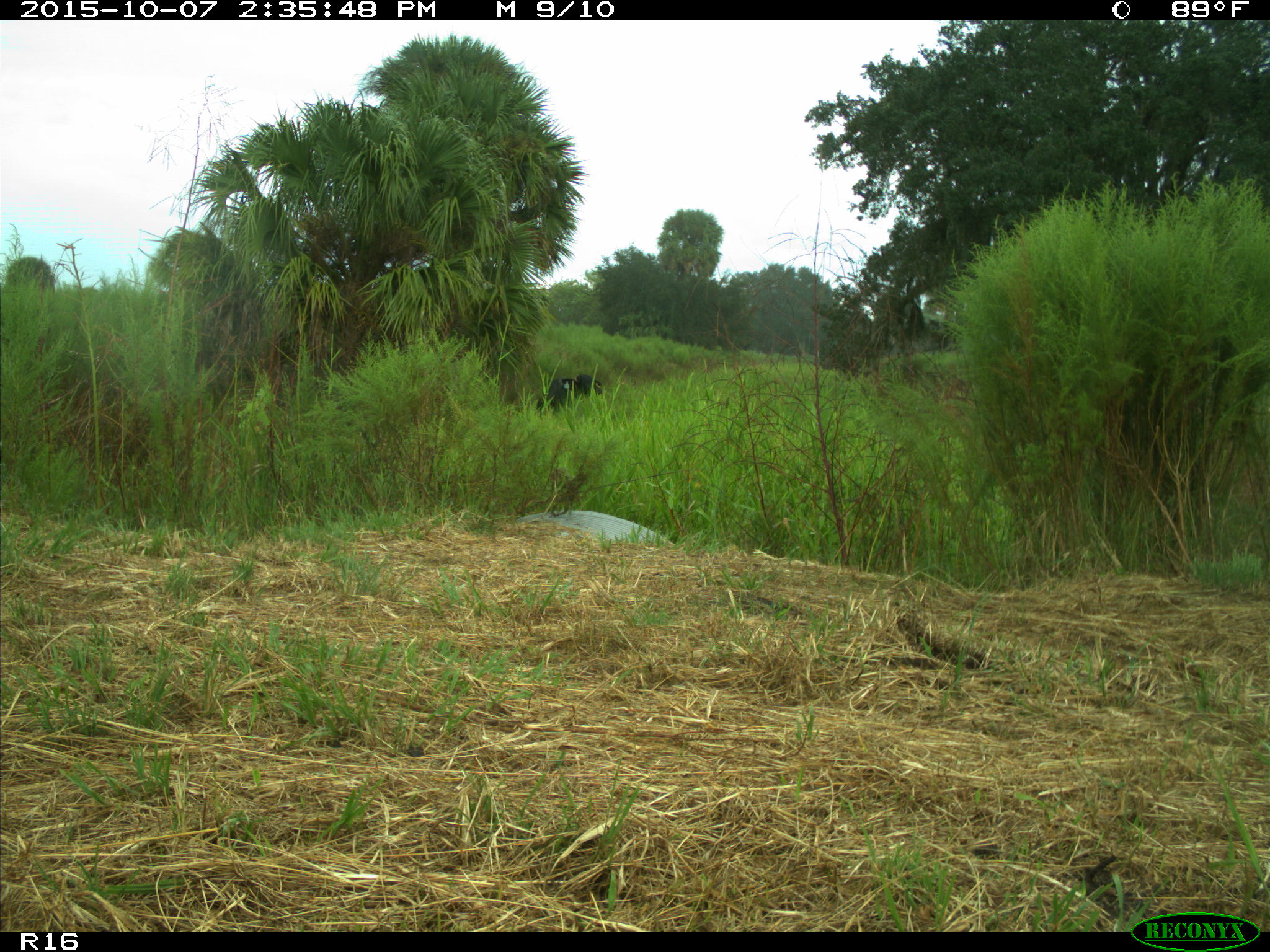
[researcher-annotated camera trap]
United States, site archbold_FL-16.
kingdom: Animalia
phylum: Chordata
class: Mammalia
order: Artiodactyla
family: Bovidae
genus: Bos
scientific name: Bos taurus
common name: domestic cow